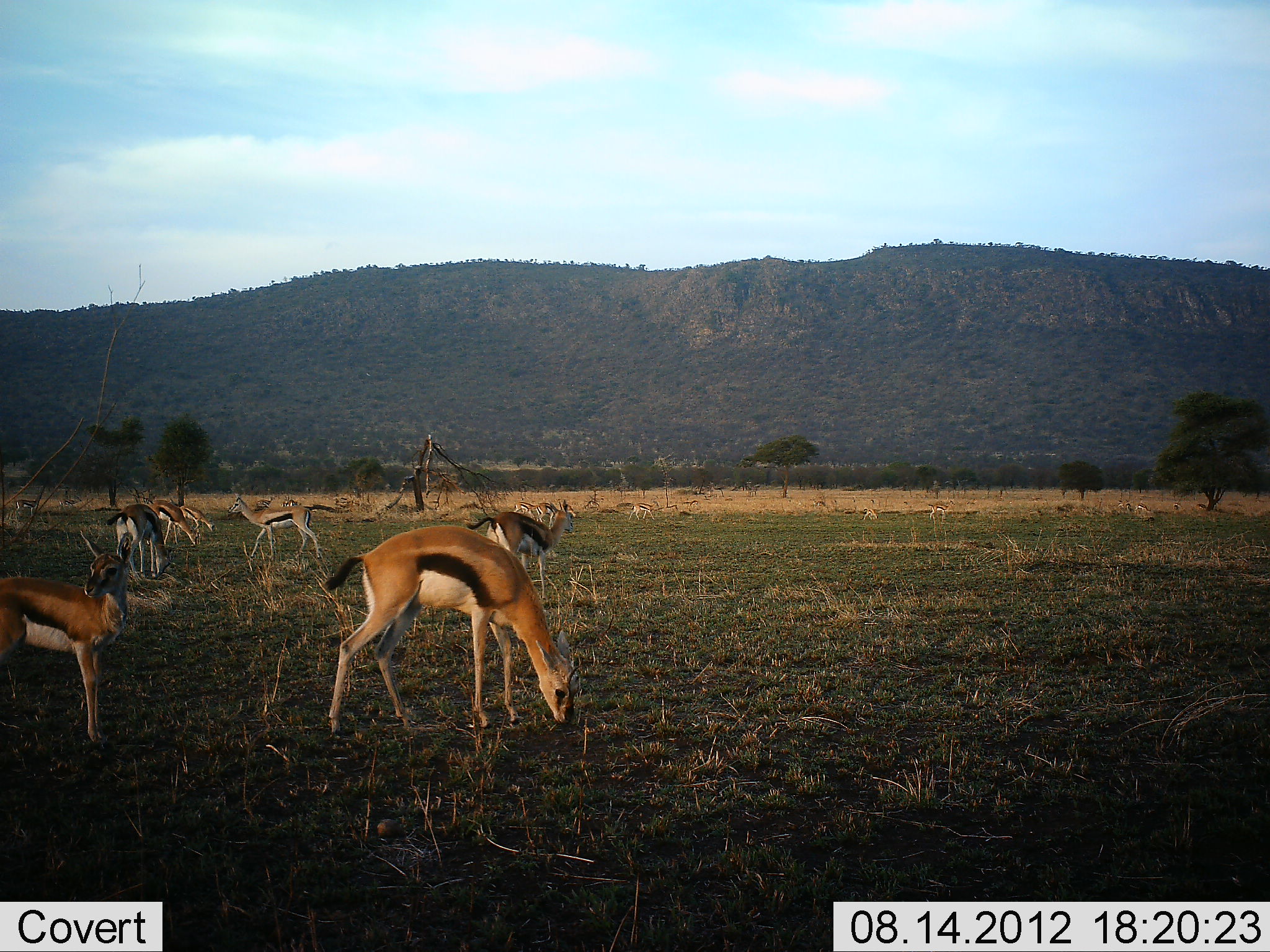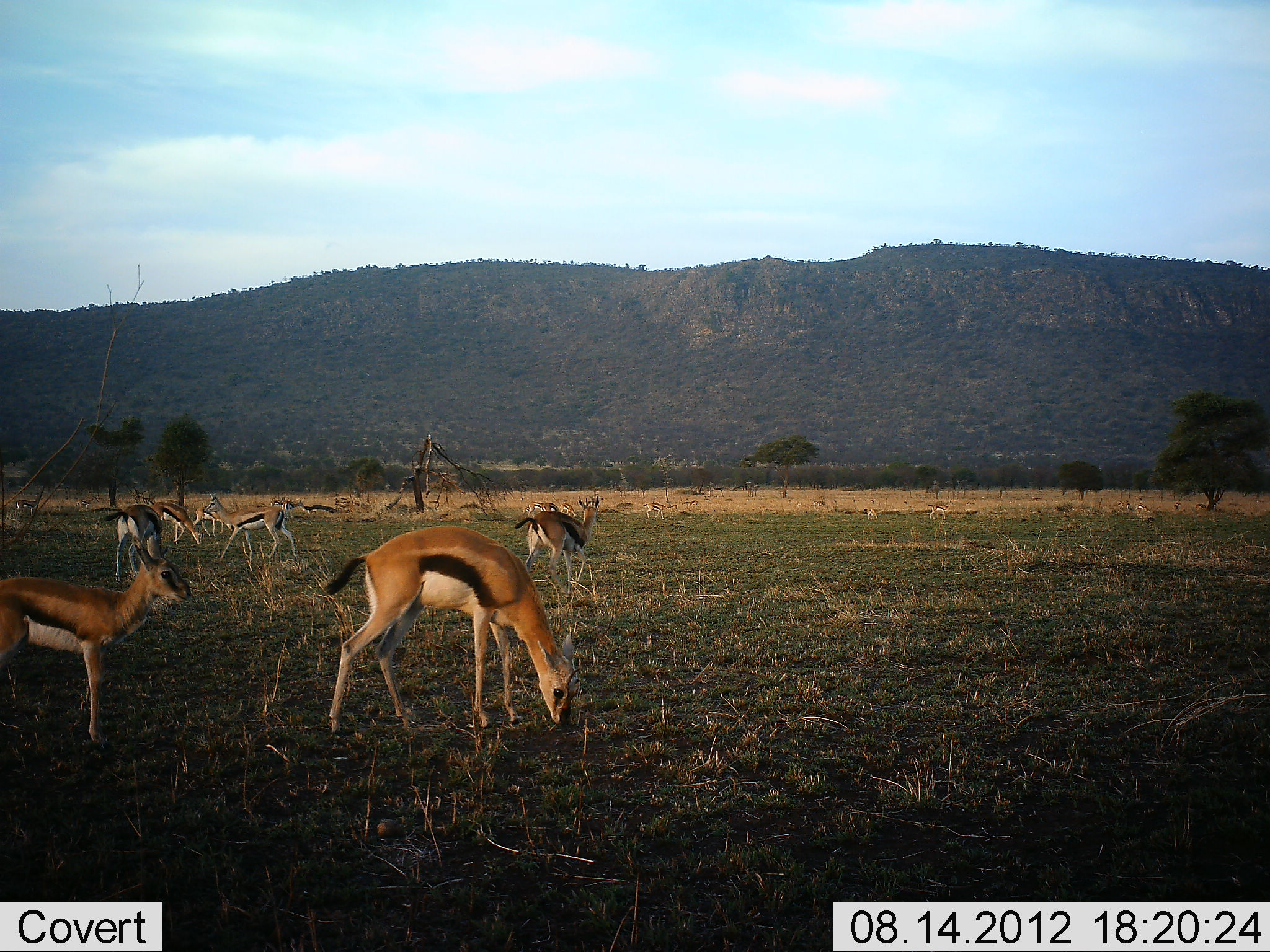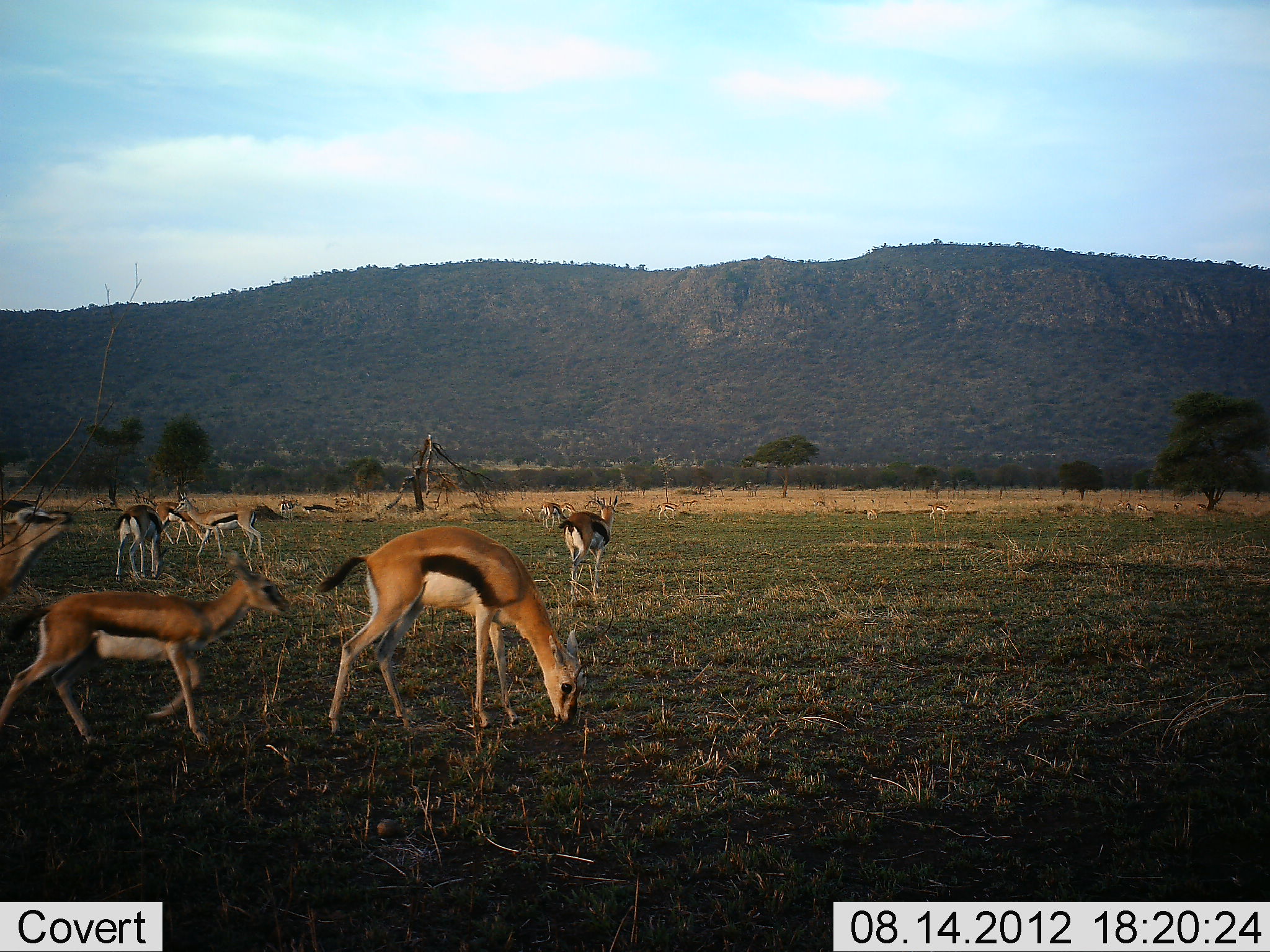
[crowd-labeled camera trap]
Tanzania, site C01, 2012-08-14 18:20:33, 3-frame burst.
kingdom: Animalia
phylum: Chordata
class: Mammalia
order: Artiodactyla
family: Bovidae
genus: Eudorcas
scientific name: Eudorcas thomsonii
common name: thomson's gazelle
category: gazellethomsons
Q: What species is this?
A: Gazellethomsons (thomson's gazelle) (Eudorcas thomsonii).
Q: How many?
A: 10.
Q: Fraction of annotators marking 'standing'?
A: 70%.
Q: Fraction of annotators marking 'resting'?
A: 0%.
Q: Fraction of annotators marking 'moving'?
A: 70%.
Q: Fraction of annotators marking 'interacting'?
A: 0%.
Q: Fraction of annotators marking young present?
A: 0%.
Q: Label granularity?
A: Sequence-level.